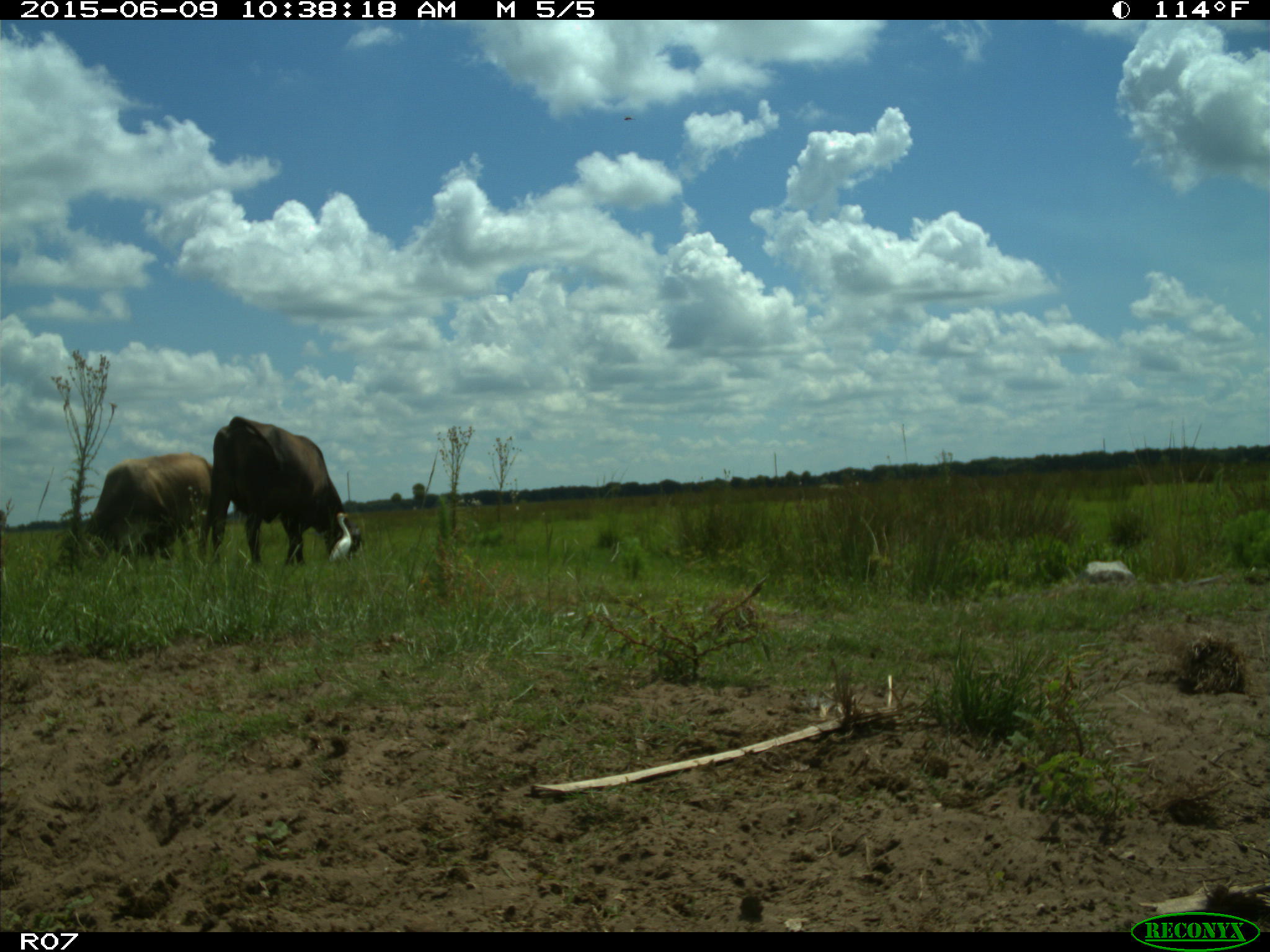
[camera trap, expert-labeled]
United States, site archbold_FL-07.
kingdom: Animalia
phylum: Chordata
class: Mammalia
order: Artiodactyla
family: Bovidae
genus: Bos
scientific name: Bos taurus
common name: domestic cow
Bos taurus (domestic cow).